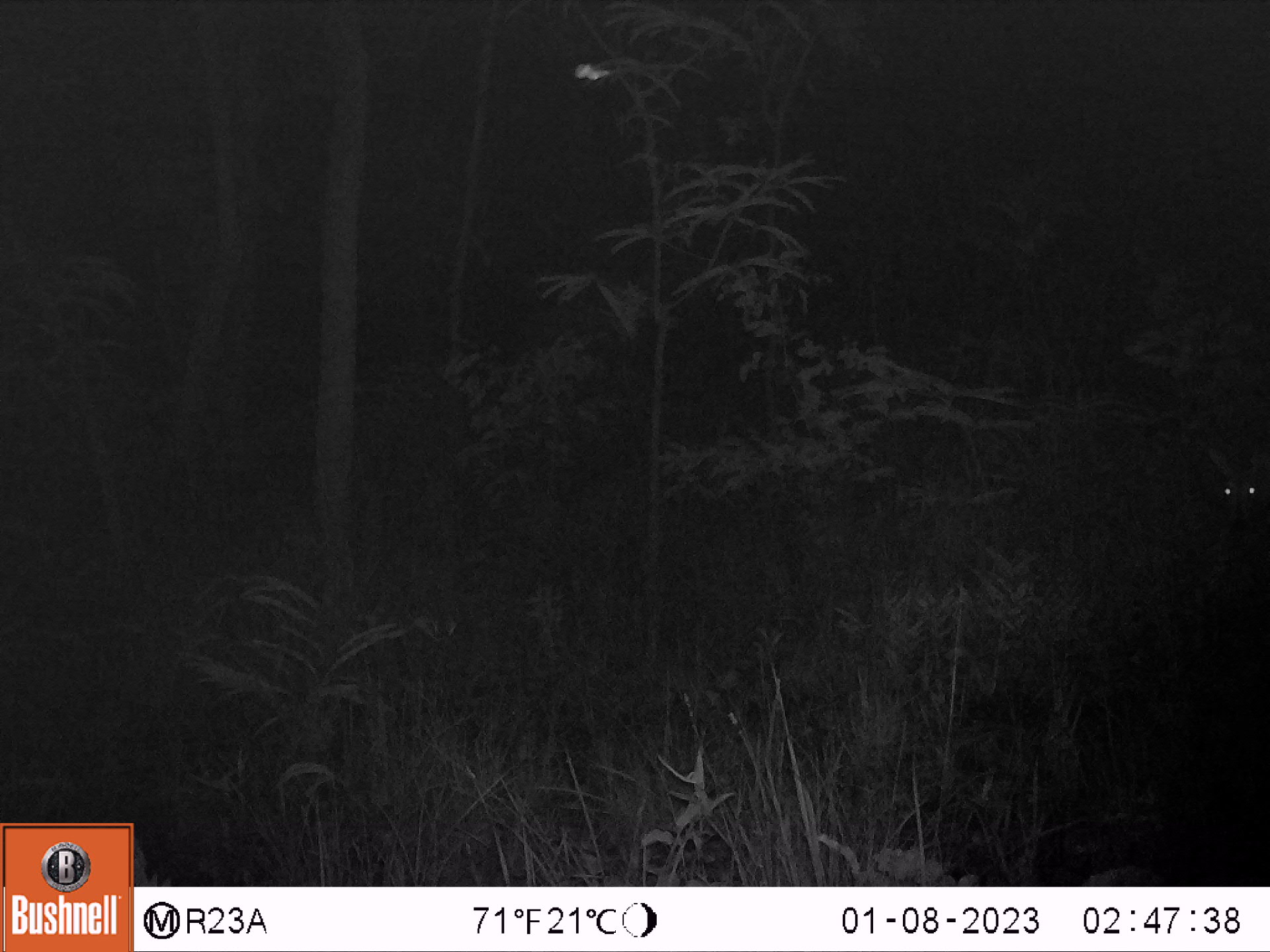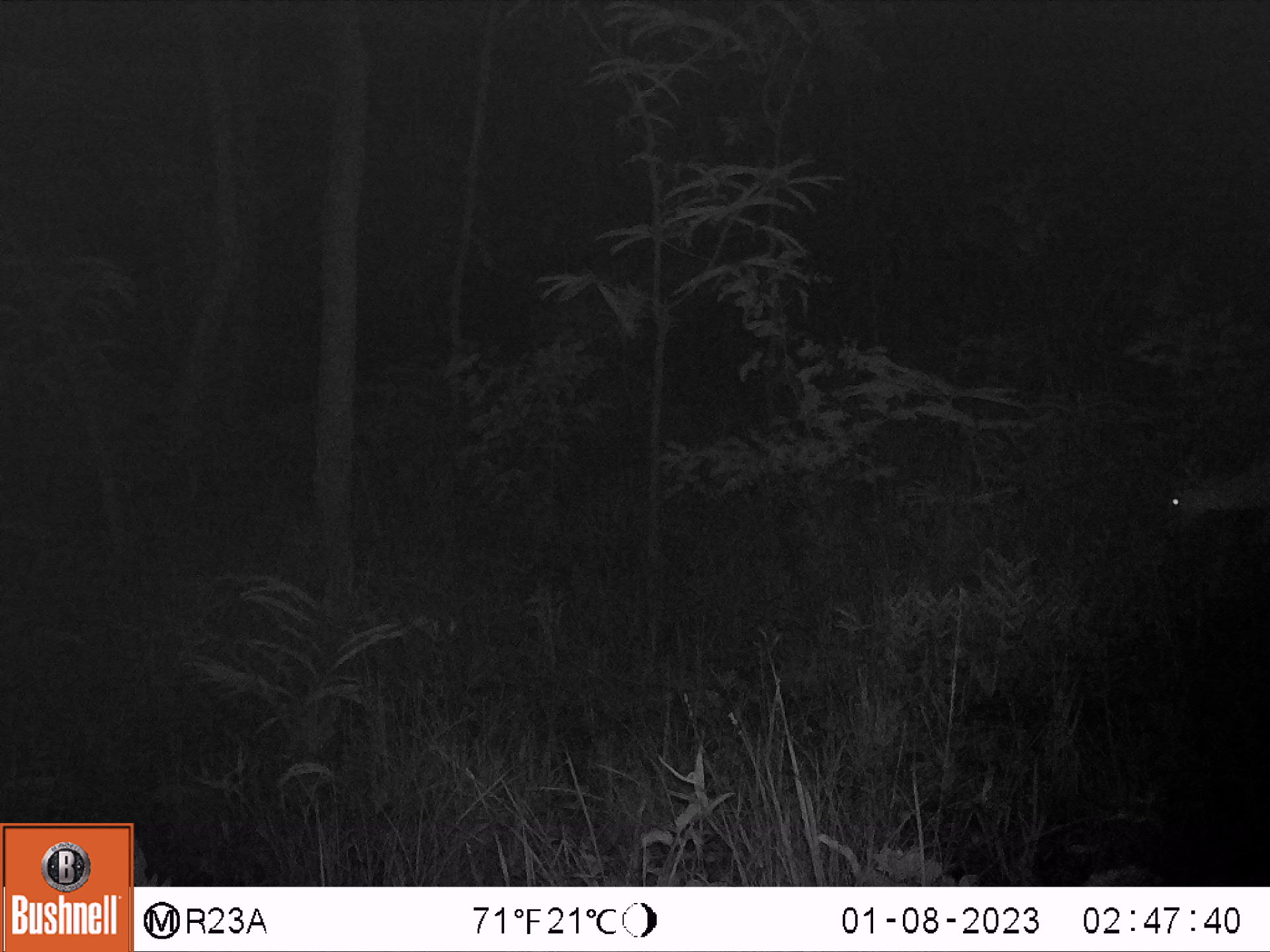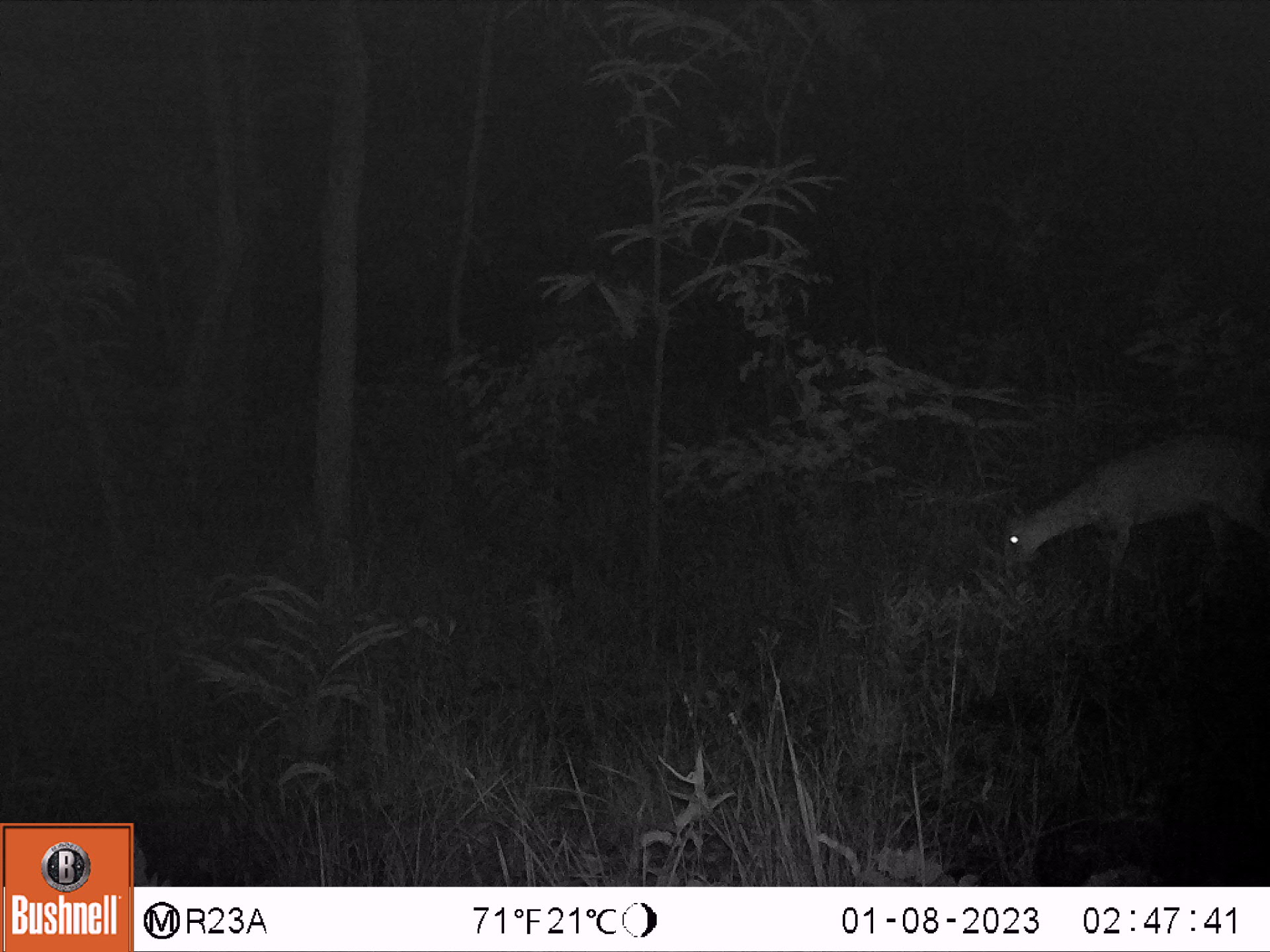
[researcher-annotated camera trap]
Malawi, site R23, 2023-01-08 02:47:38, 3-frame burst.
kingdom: Animalia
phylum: Chordata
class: Mammalia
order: Artiodactyla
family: Bovidae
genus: Sylvicapra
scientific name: Sylvicapra grimmia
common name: common duiker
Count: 1.